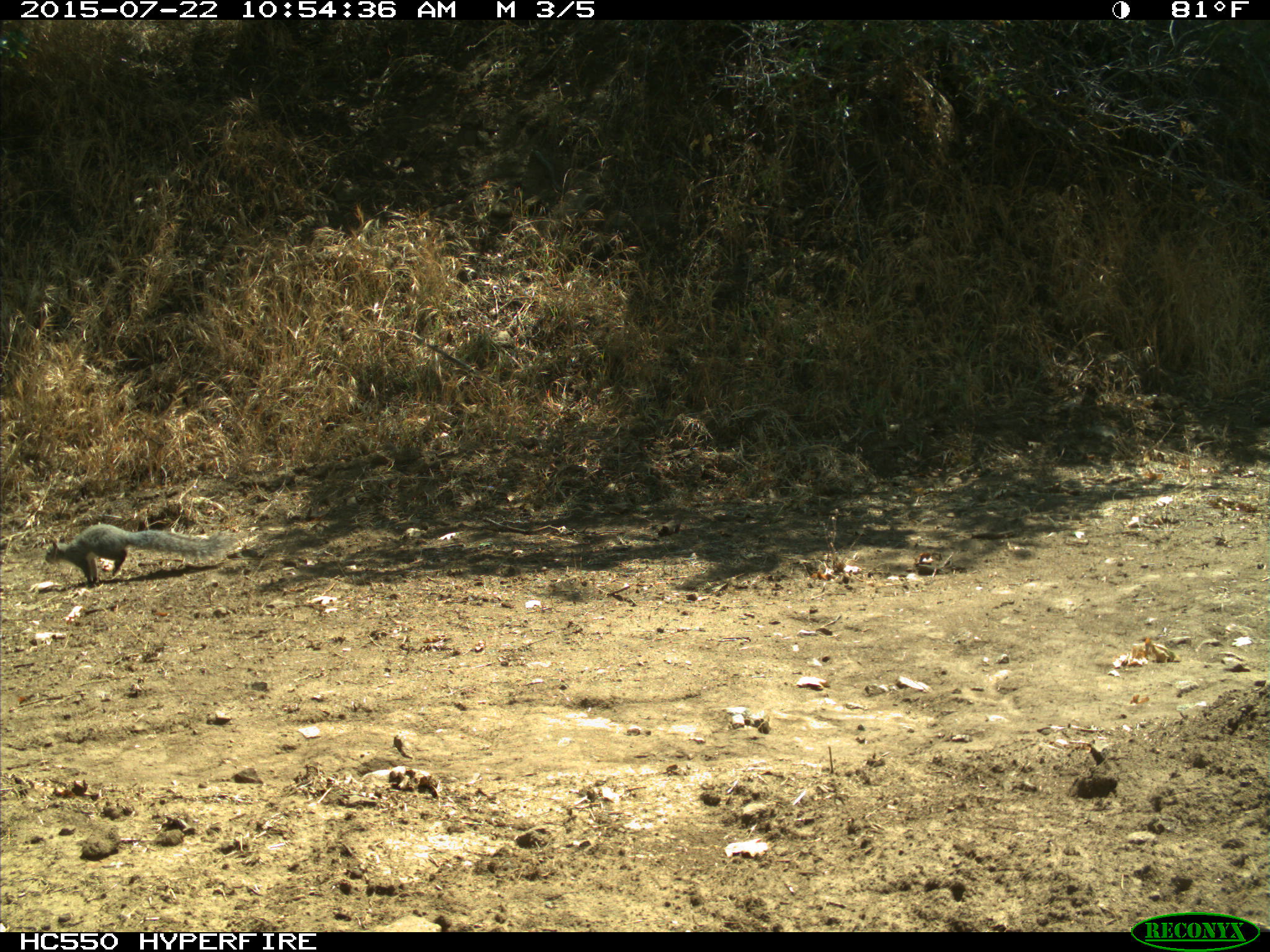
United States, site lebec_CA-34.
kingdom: Animalia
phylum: Chordata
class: Mammalia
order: Rodentia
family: Sciuridae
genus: Sciurus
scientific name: Sciurus carolinensis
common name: eastern gray squirrel